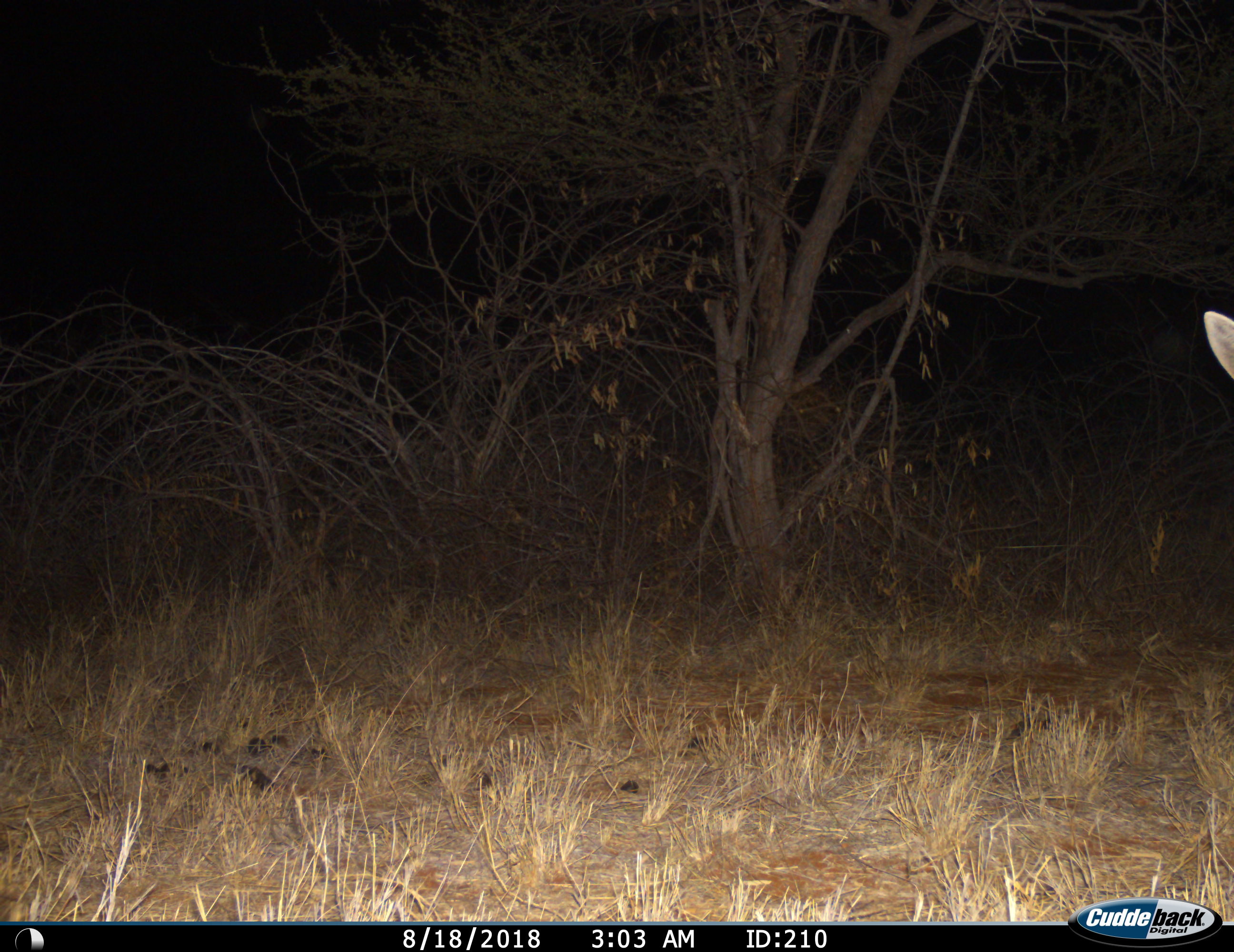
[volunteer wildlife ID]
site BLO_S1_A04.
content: unidentified animal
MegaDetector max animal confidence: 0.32